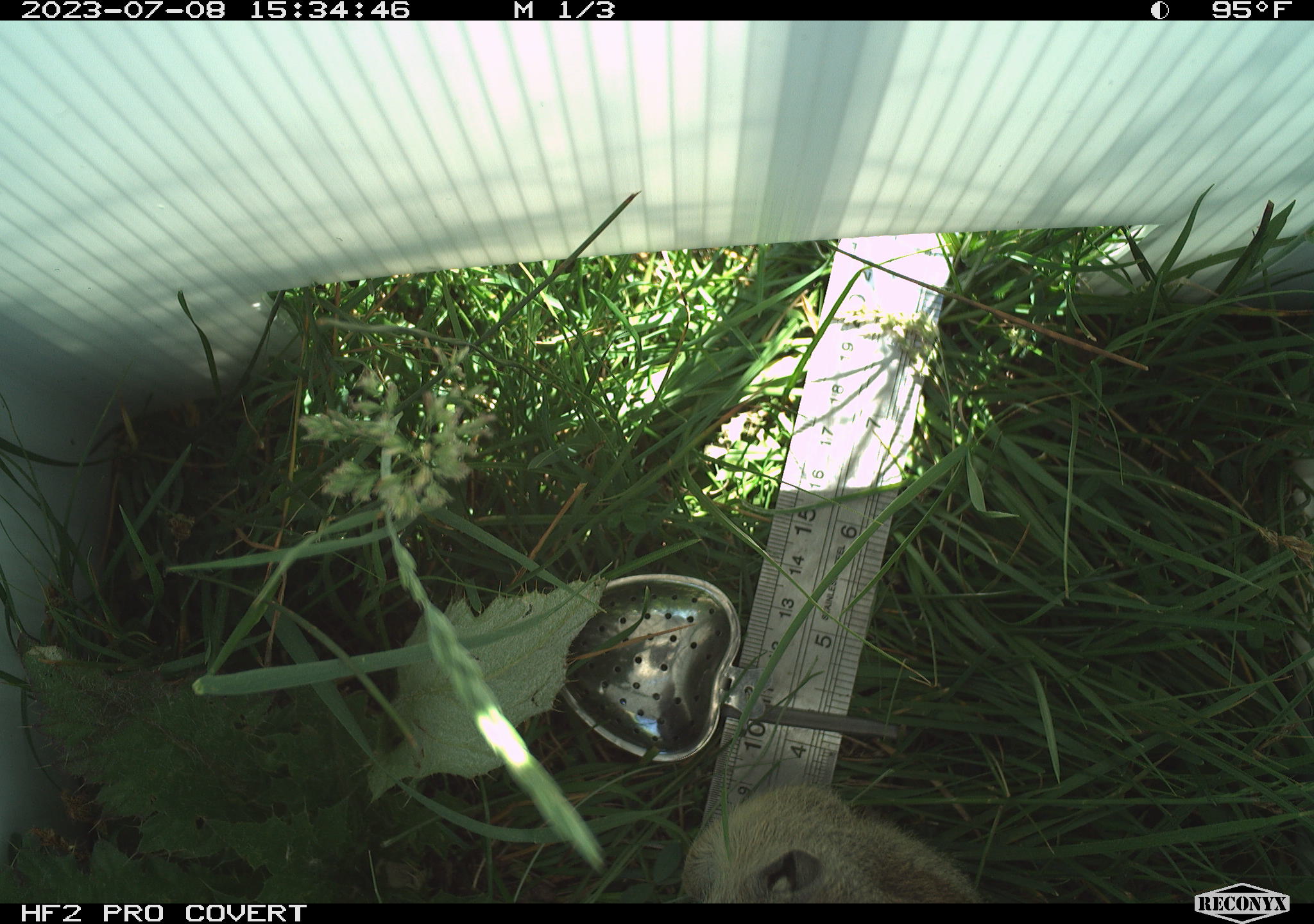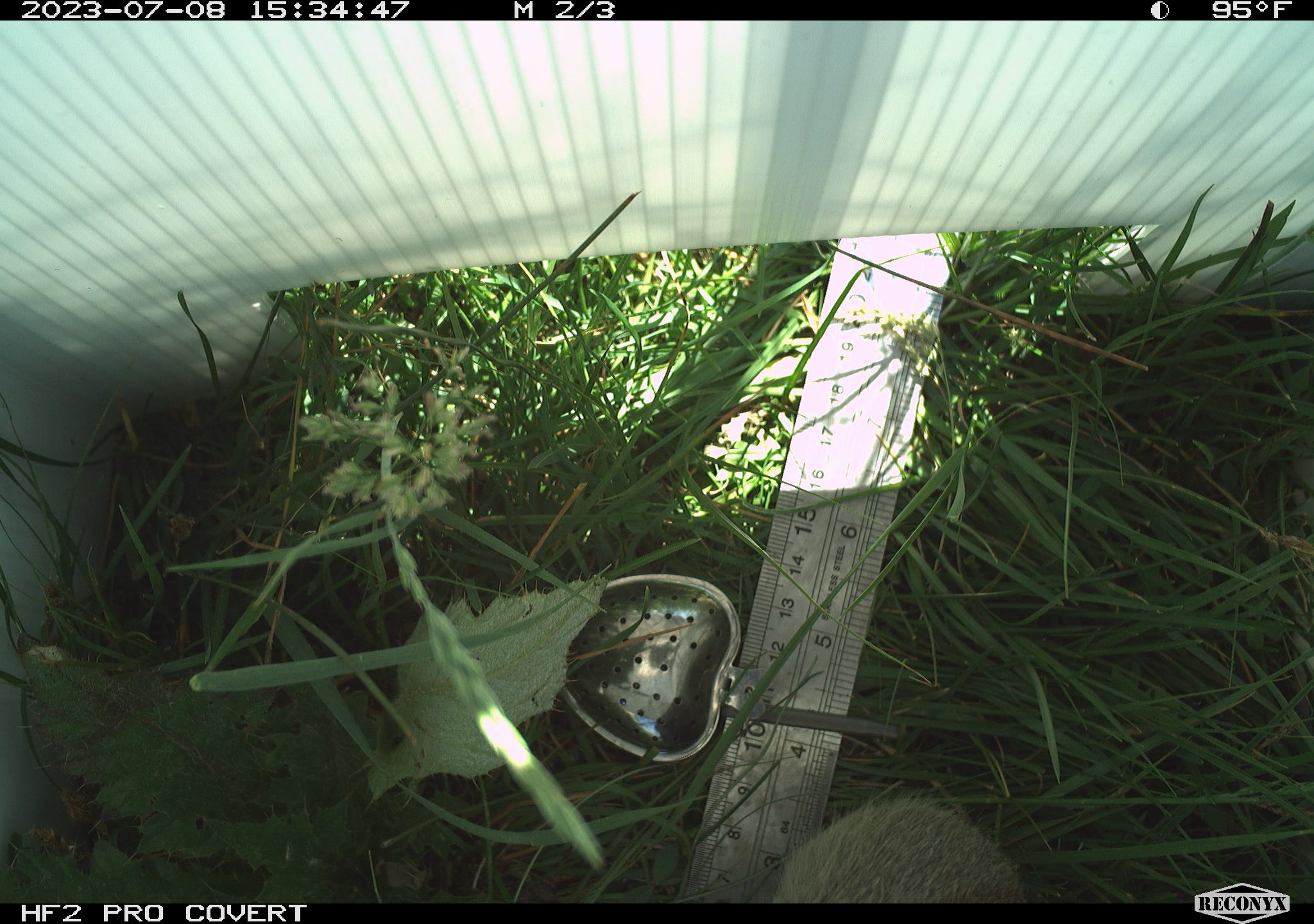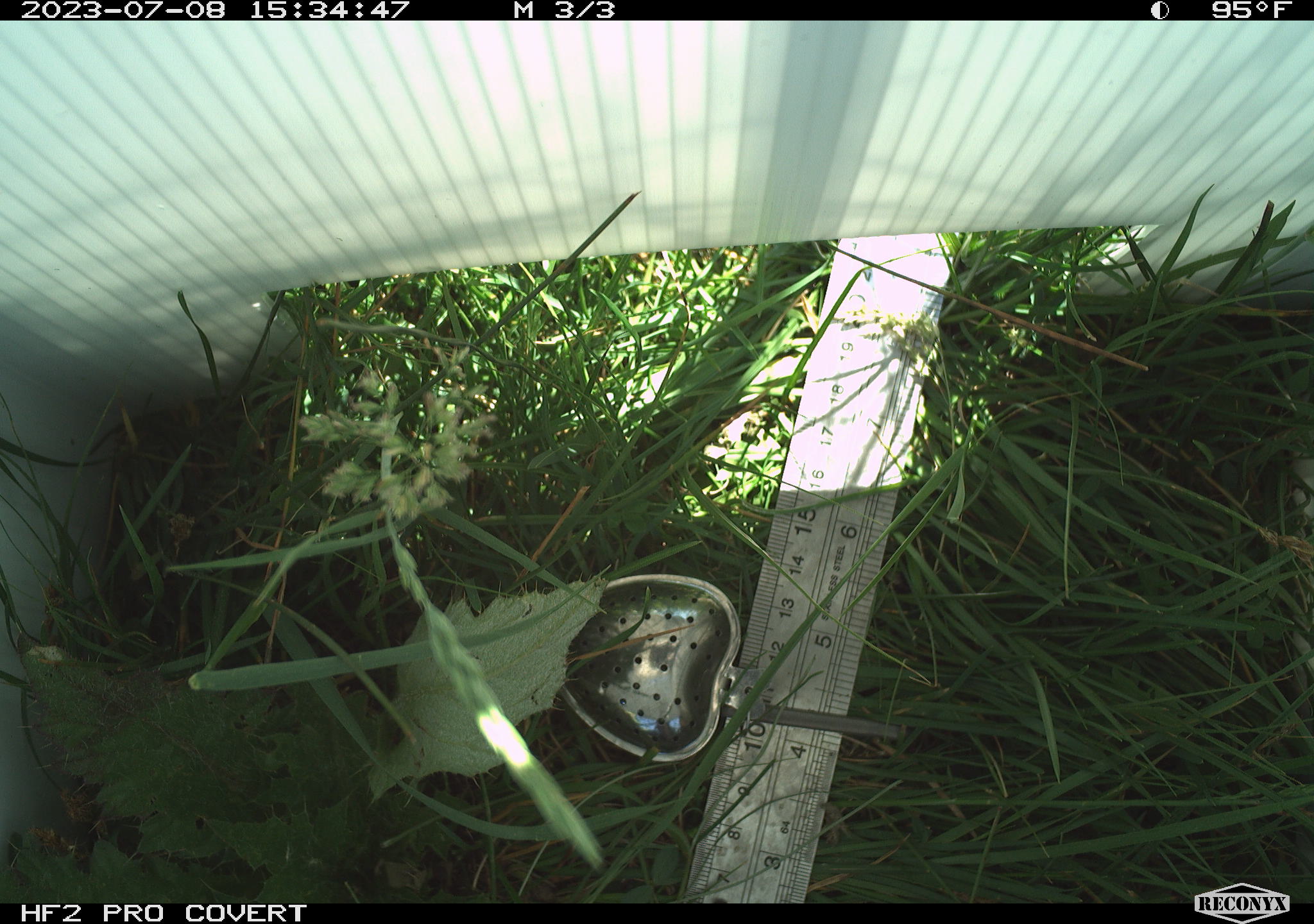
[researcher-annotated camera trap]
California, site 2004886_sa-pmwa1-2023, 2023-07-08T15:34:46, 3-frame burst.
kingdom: Animalia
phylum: Chordata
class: Mammalia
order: Rodentia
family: Sciuridae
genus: Urocitellus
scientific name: Urocitellus beldingi beldingi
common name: belding's ground squirrel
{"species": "belding's ground squirrel (Urocitellus beldingi beldingi)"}